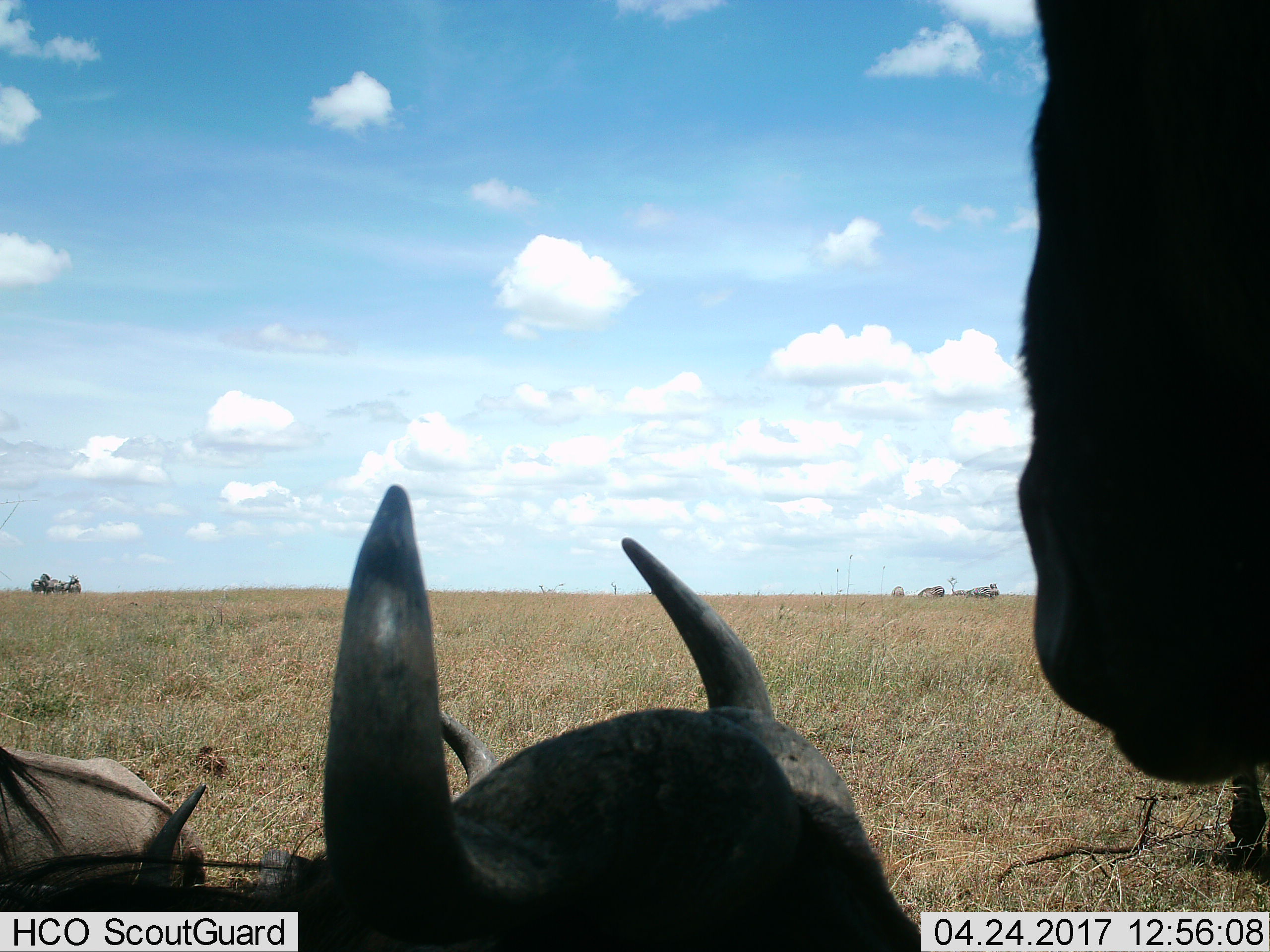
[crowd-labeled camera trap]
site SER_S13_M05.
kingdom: Animalia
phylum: Chordata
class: Mammalia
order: Artiodactyla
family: Bovidae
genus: Connochaetes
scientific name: Connochaetes taurinus taurinus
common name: blue wildebeest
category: wildebeestblue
Wildebeestblue (blue wildebeest) (Connochaetes taurinus taurinus), count 4. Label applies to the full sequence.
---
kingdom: Animalia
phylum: Chordata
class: Mammalia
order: Perissodactyla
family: Equidae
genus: Equus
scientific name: Equus quagga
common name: plains zebra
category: zebraplains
Zebraplains (plains zebra) (Equus quagga), count 9. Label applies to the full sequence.